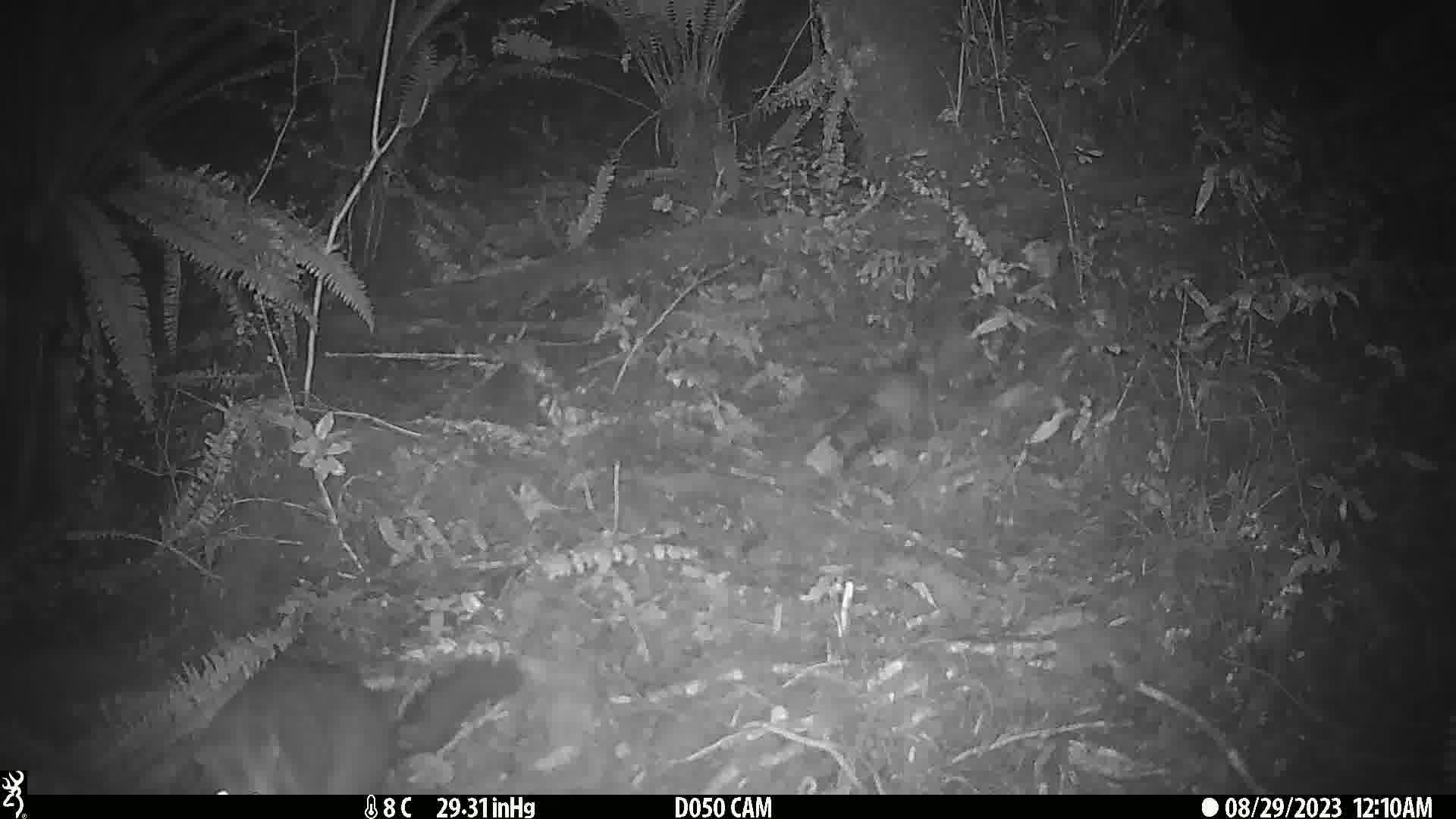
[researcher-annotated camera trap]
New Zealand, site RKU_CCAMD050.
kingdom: Animalia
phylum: Chordata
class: Mammalia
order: Diprotodontia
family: Phalangeridae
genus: Trichosurus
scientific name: Trichosurus vulpecula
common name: common brushtail possum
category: possum